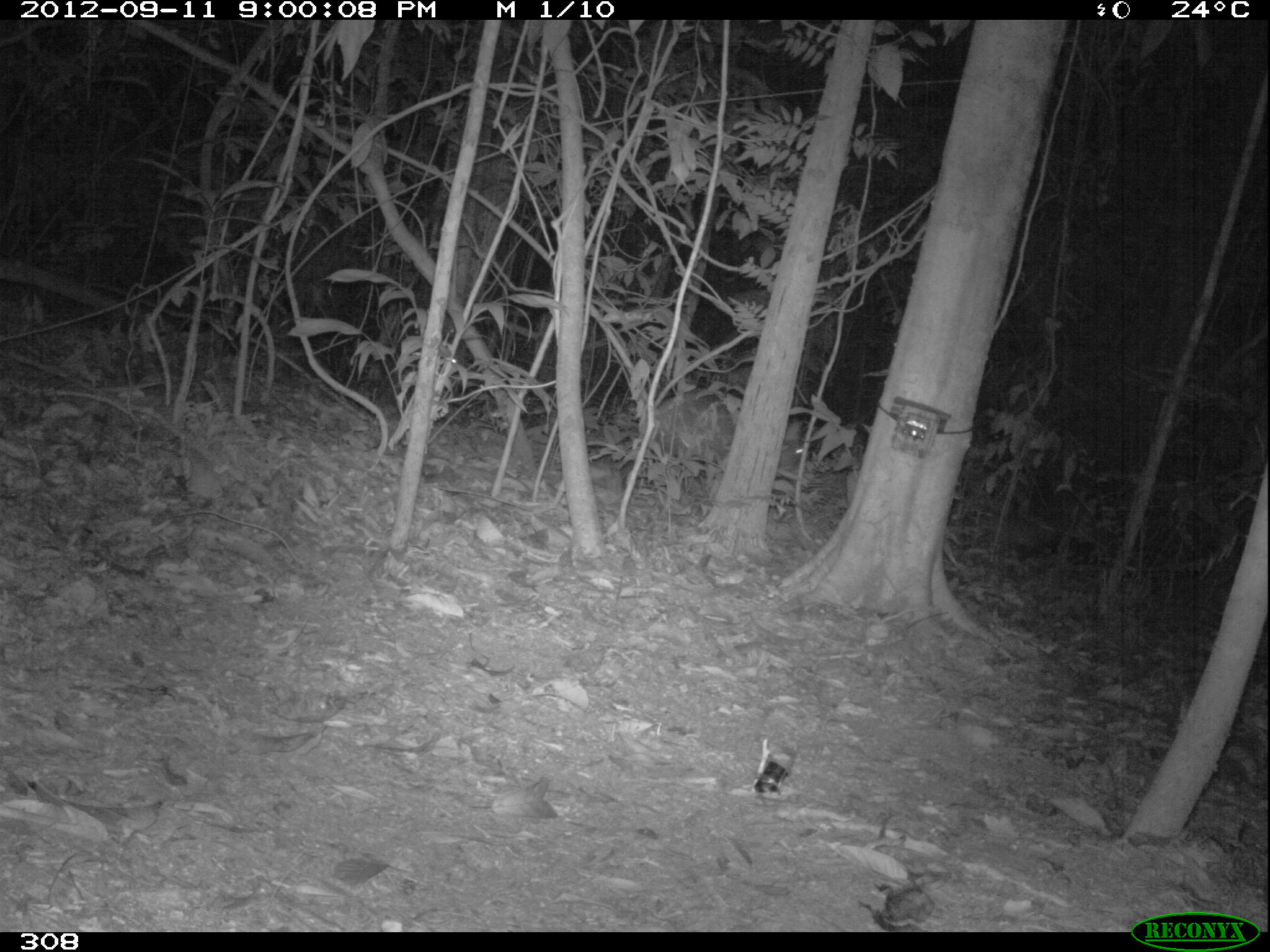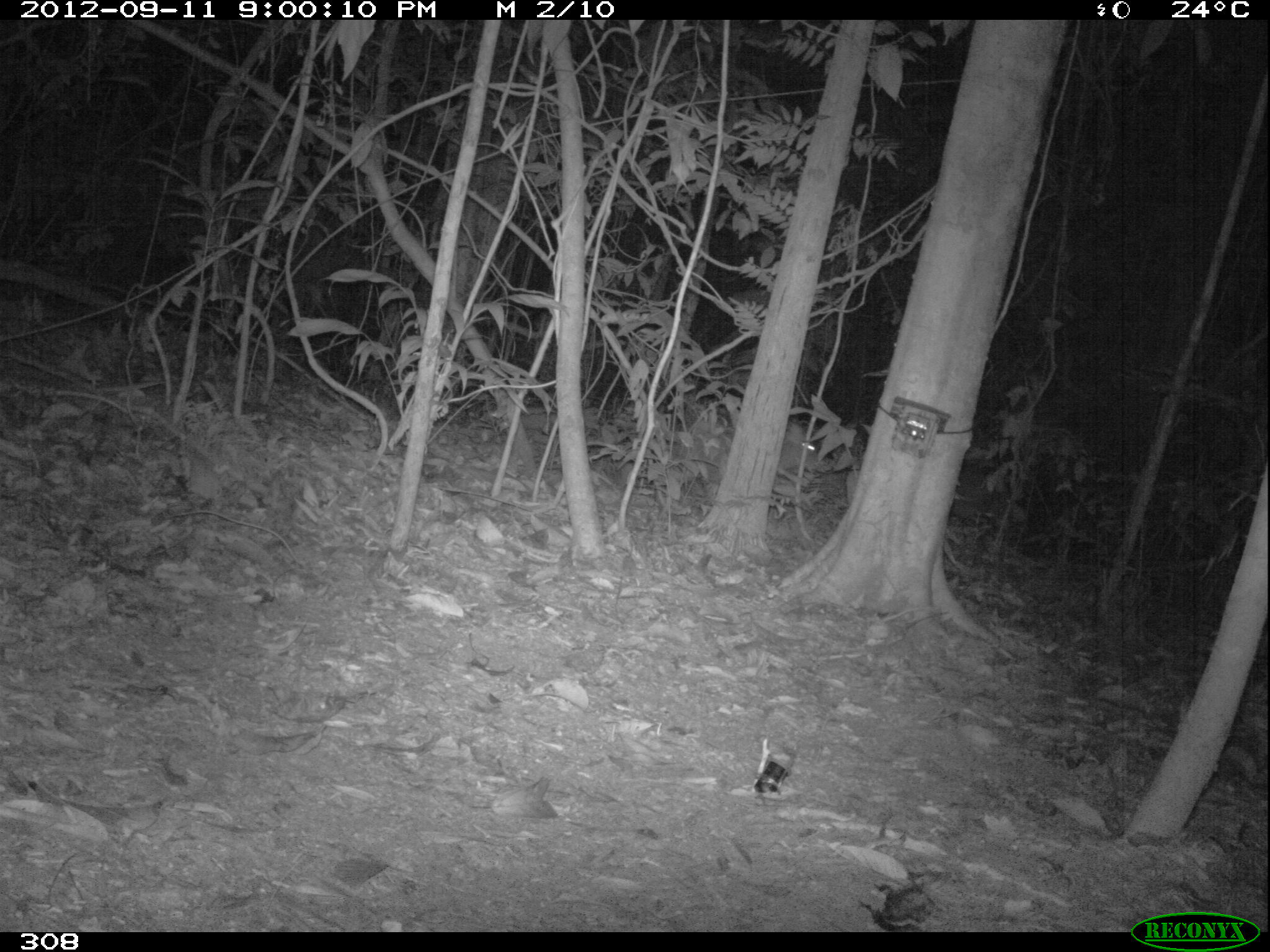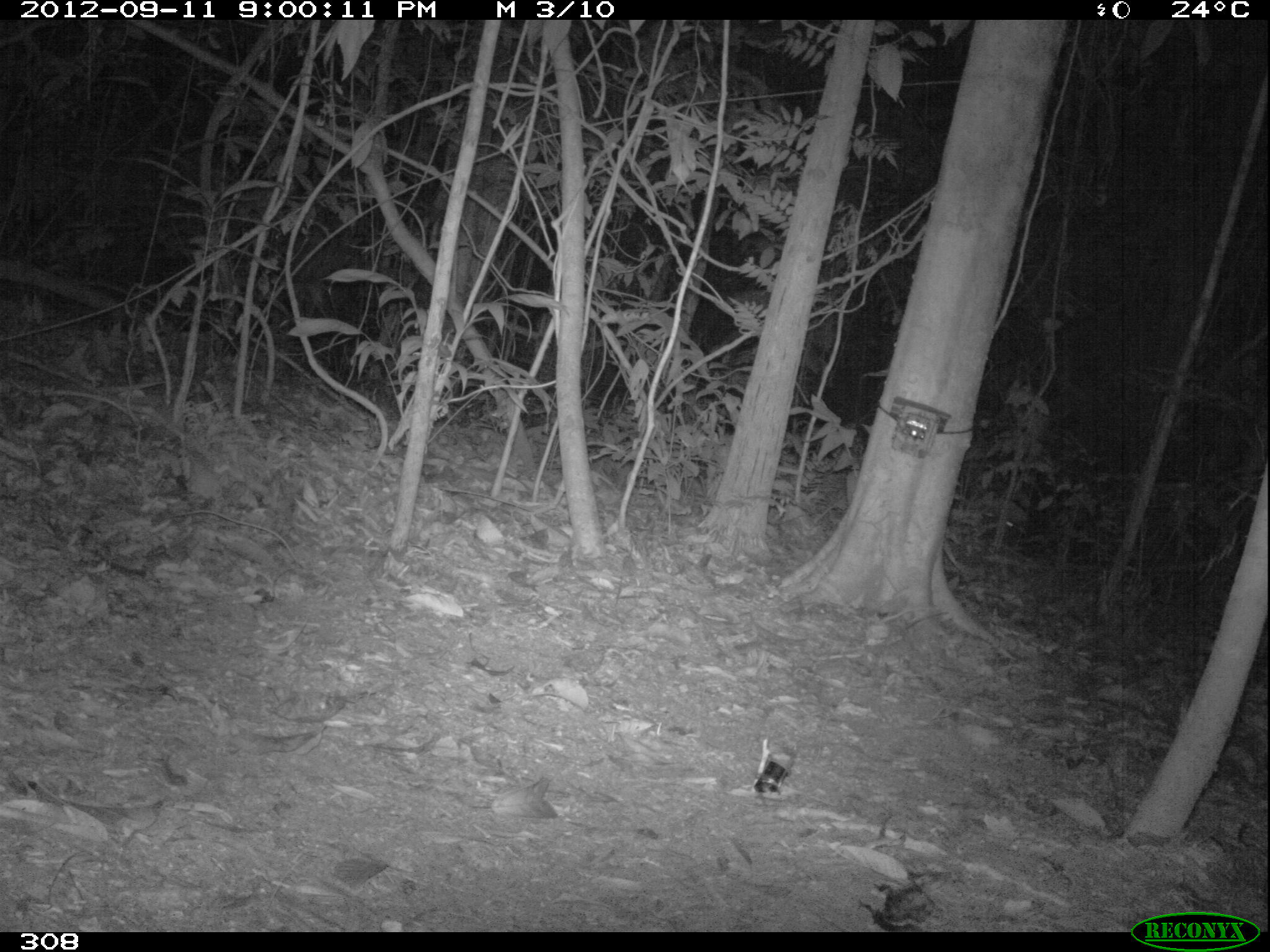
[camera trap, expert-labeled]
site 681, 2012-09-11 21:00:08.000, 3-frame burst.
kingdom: Animalia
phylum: Chordata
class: Mammalia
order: Artiodactyla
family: Tayassuidae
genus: Tayassu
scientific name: Tayassu pecari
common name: white-lipped peccary